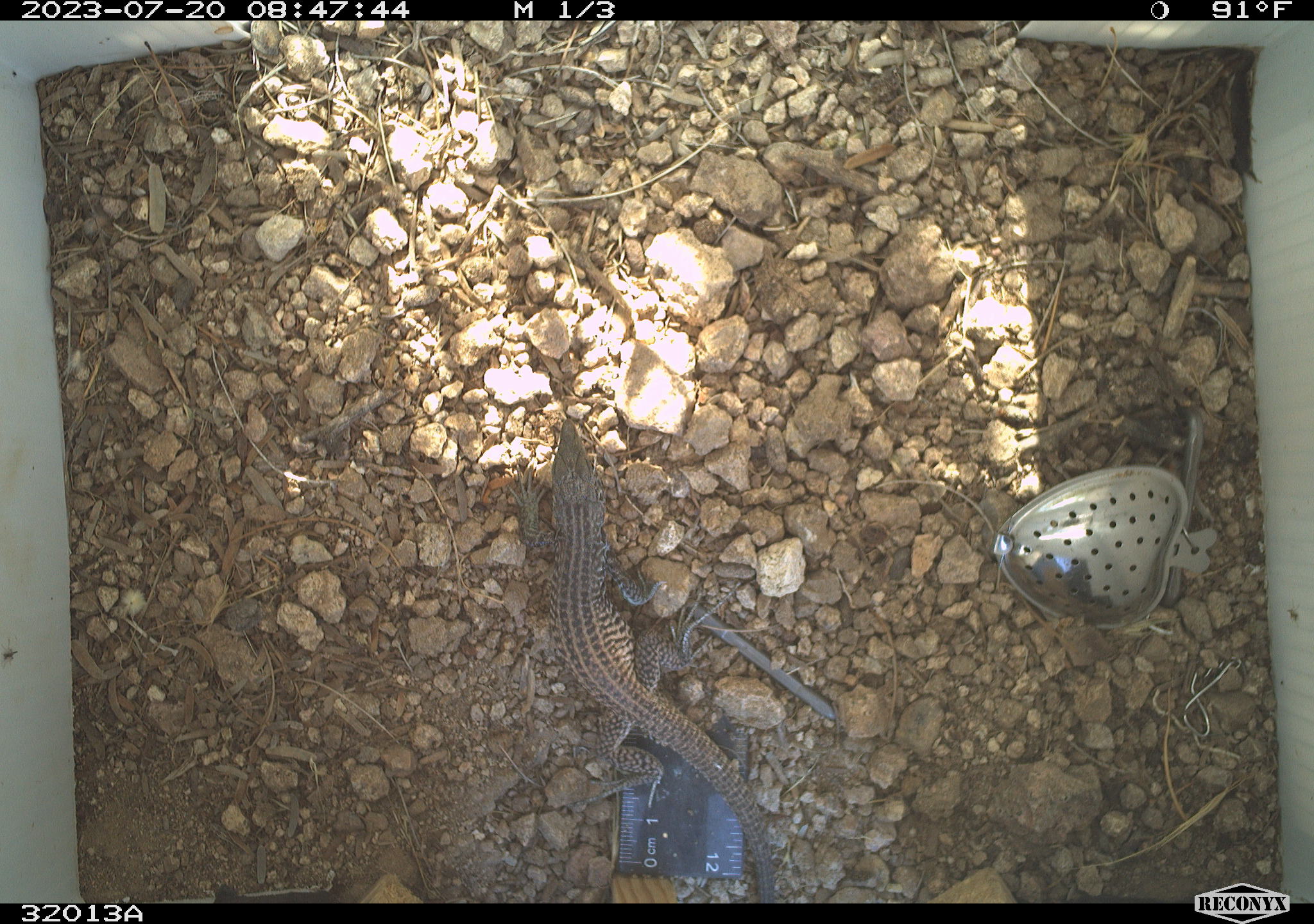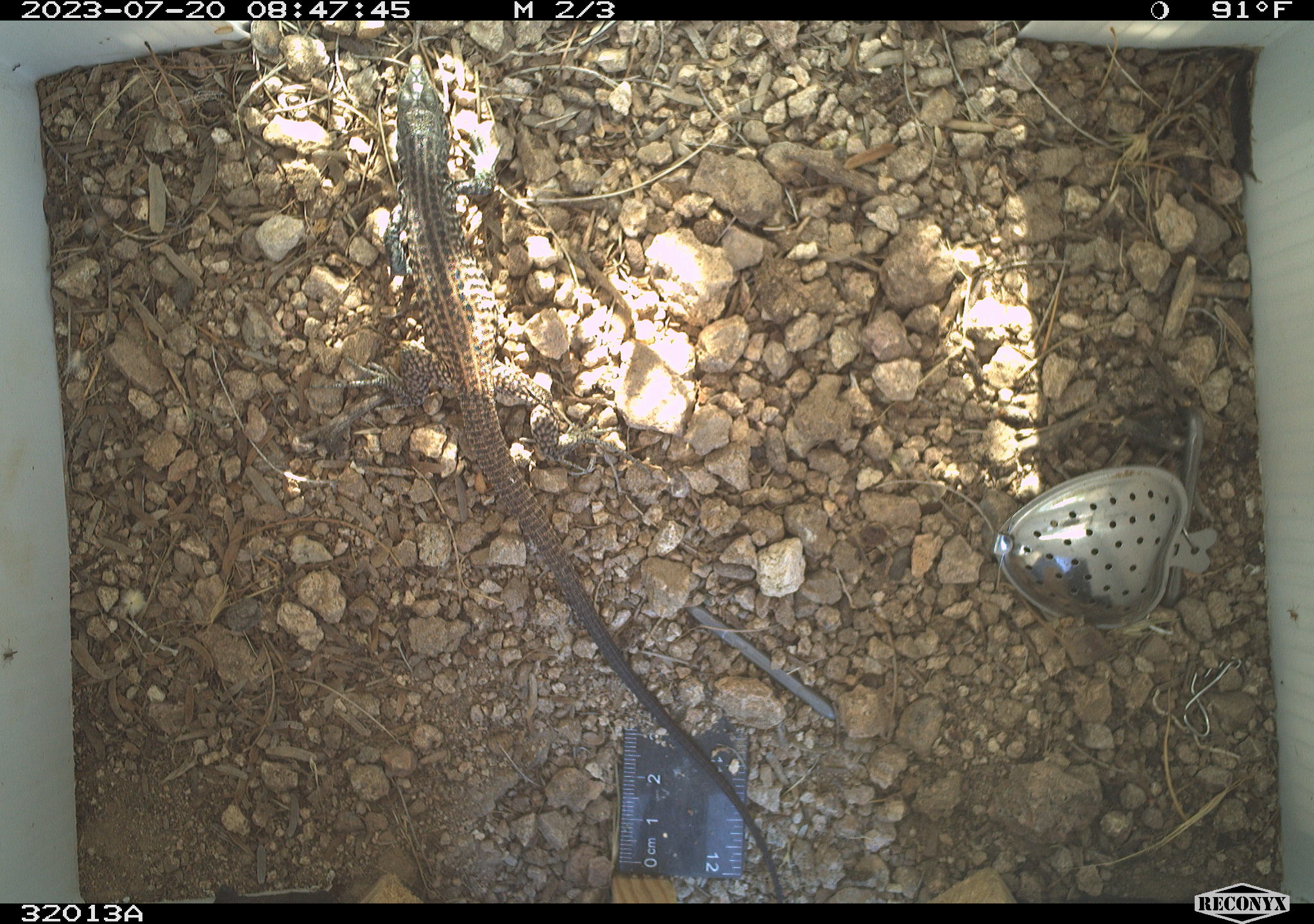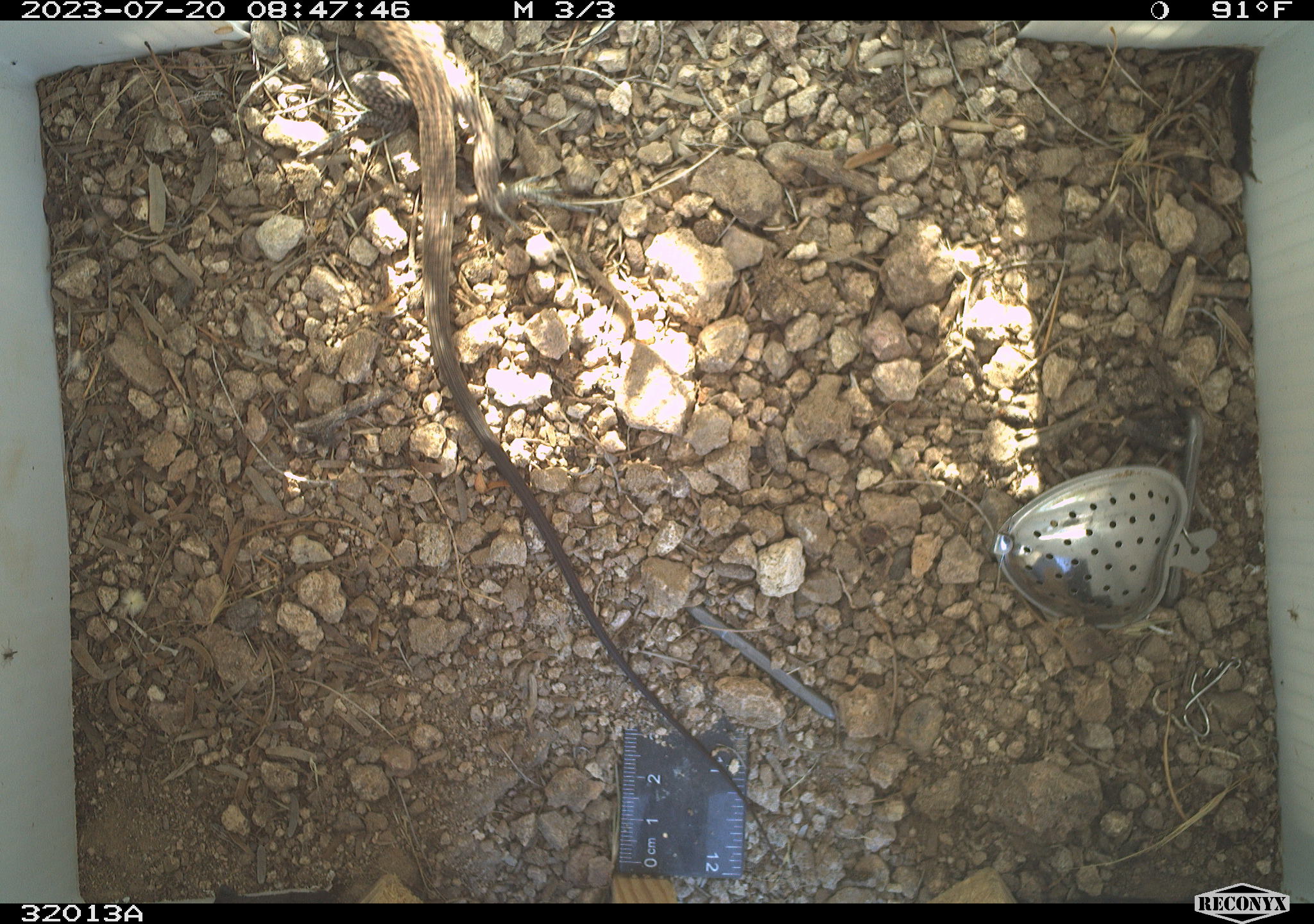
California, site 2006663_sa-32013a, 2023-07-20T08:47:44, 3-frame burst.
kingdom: Animalia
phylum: Chordata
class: Reptilia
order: Squamata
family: Teiidae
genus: Aspidoscelis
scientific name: Aspidoscelis tigris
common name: western whiptail